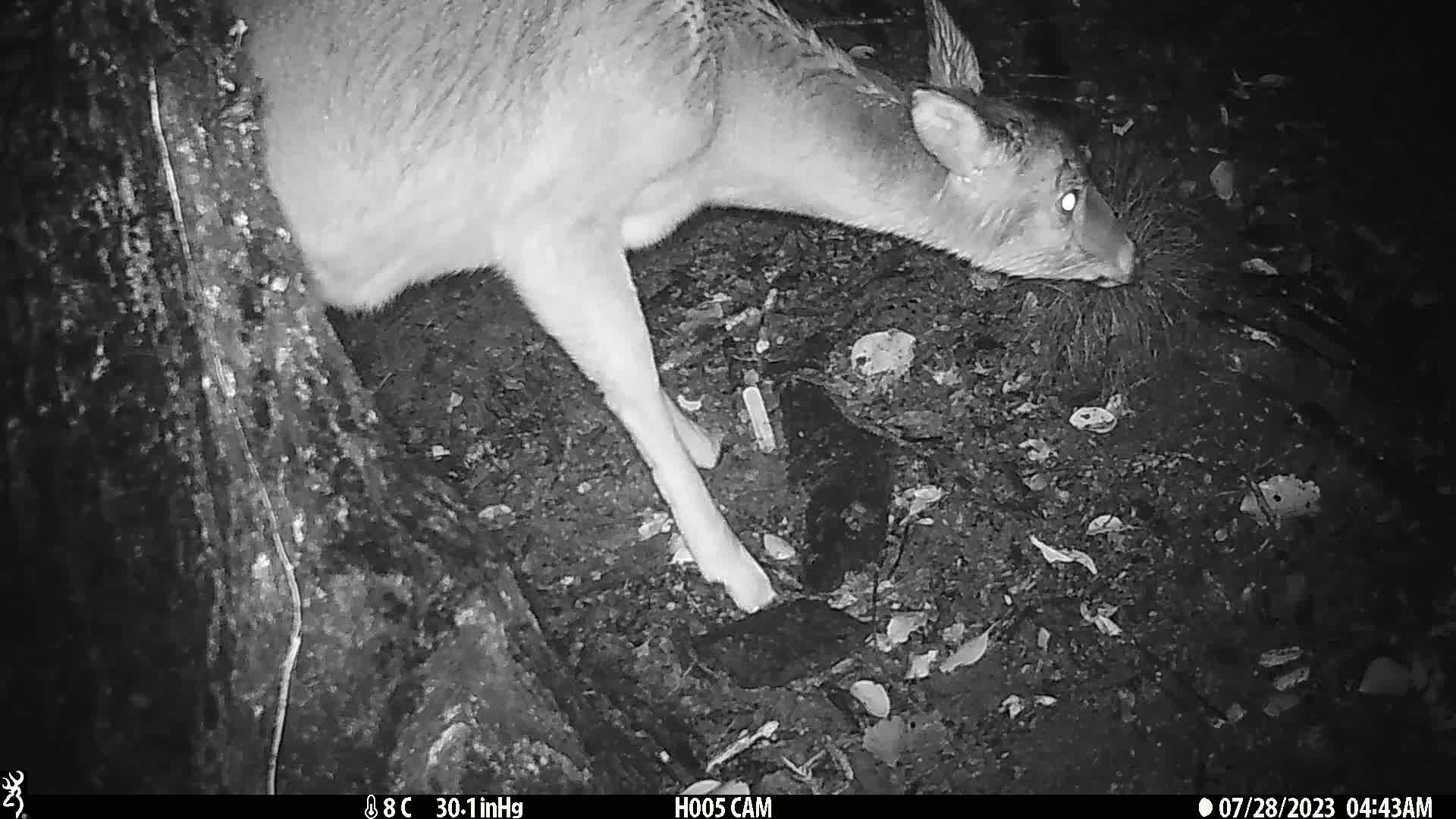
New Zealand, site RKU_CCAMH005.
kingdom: Animalia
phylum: Chordata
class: Mammalia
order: Artiodactyla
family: Cervidae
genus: Odocoileus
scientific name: Odocoileus virginianus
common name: white-tailed deer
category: white tailed deer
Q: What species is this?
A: White tailed deer (white-tailed deer) (Odocoileus virginianus).